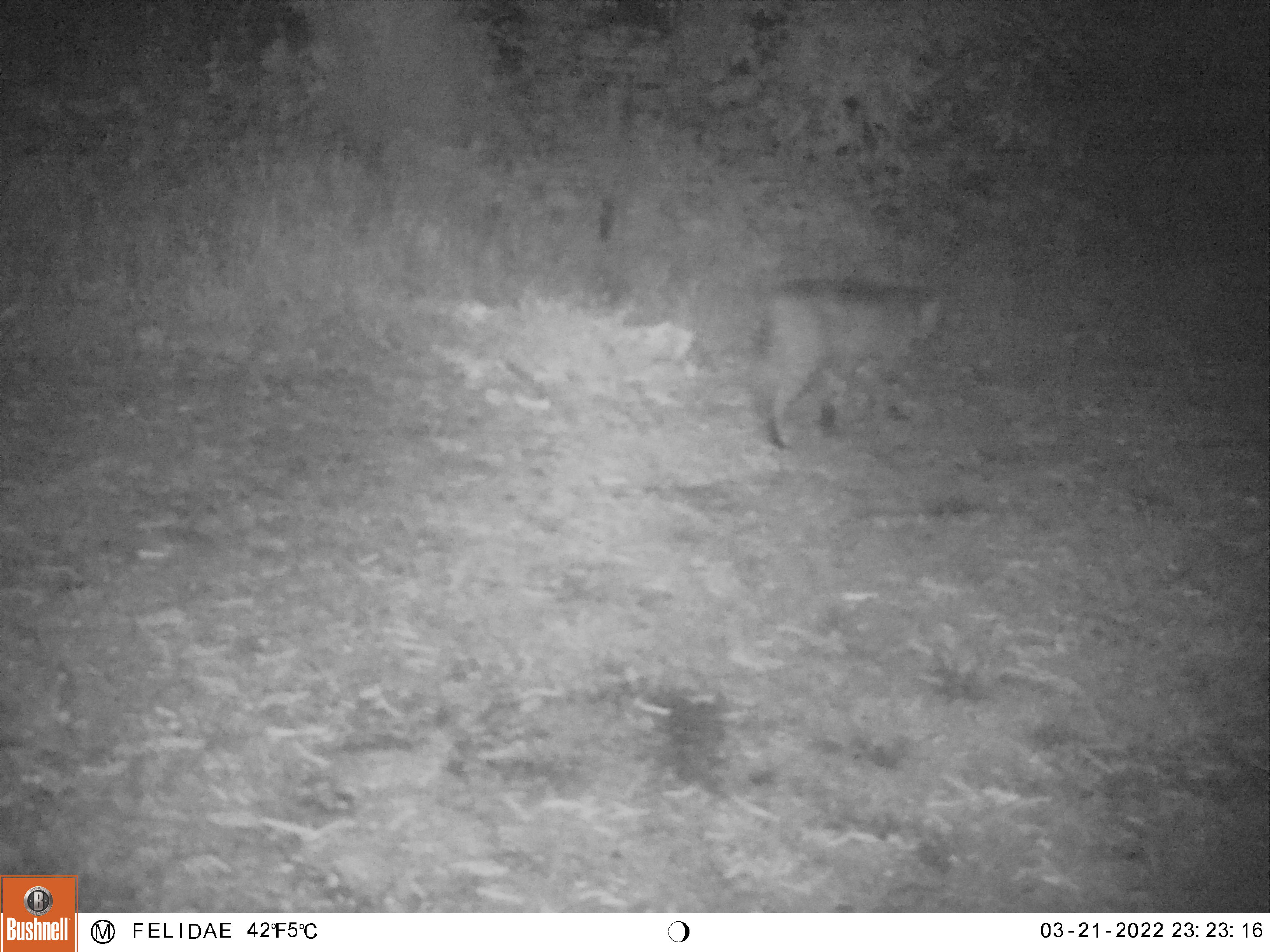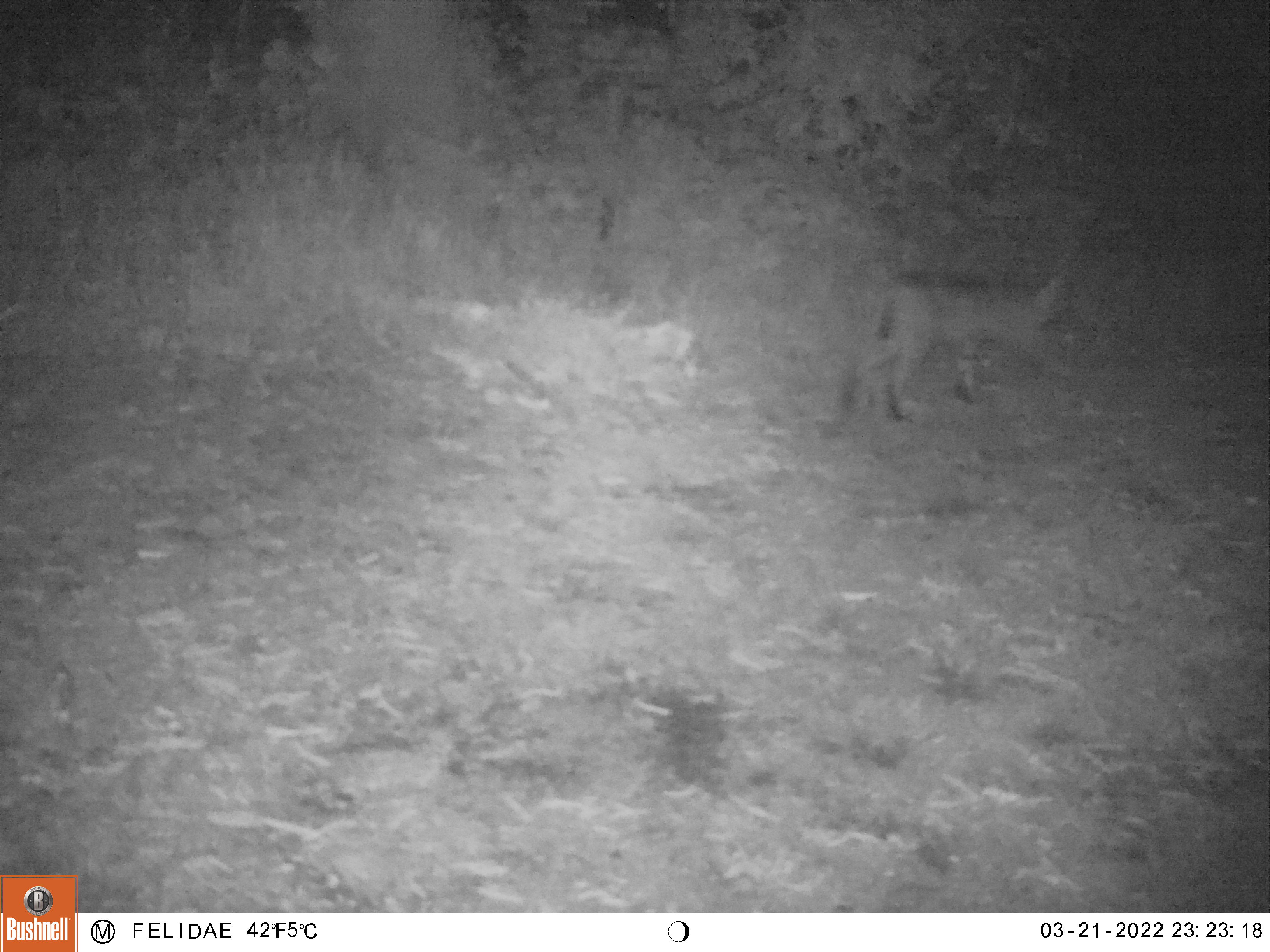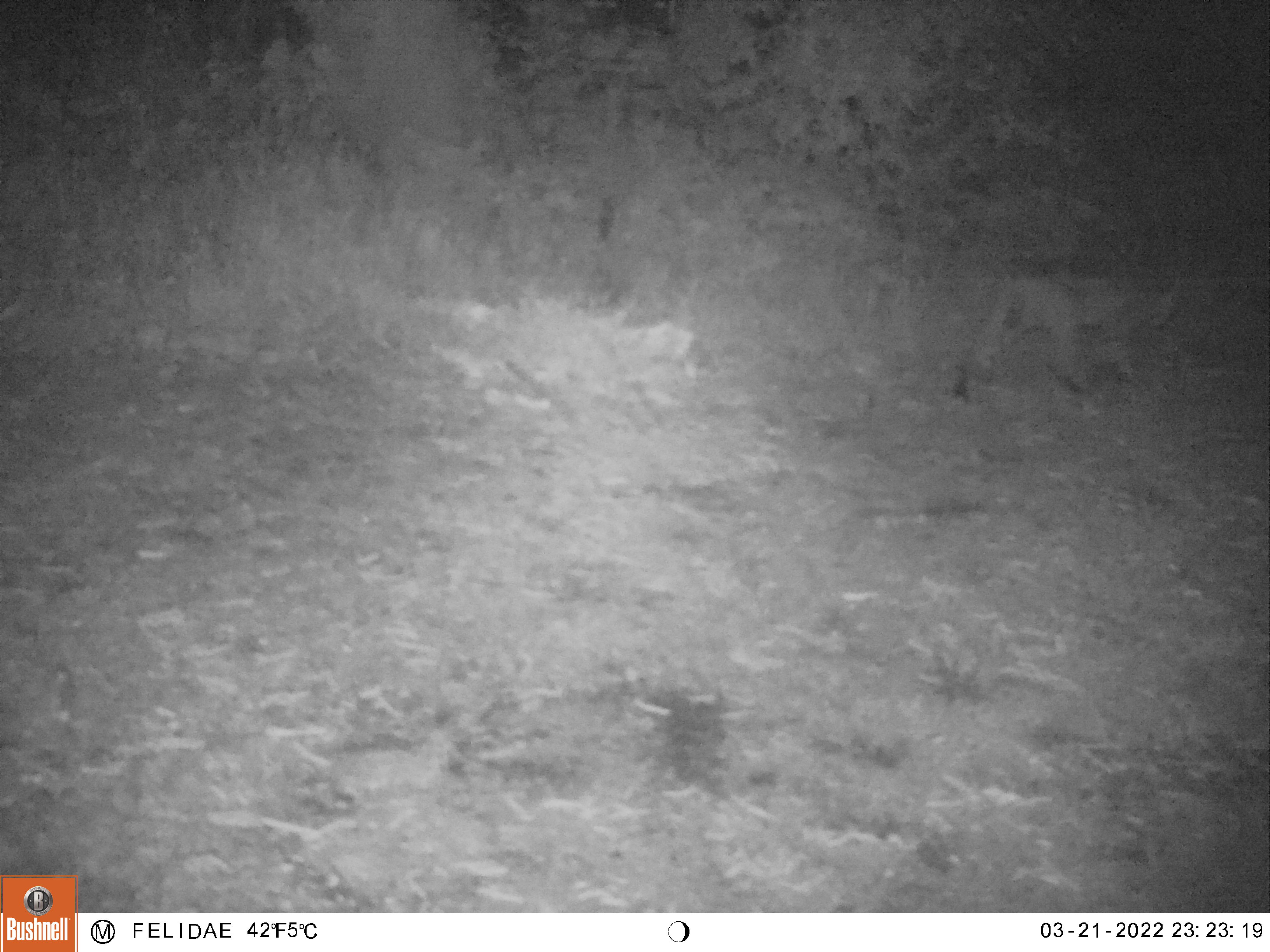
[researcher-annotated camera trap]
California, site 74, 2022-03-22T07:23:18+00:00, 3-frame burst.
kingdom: Animalia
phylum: Chordata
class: Mammalia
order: Carnivora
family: Felidae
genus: Lynx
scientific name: Lynx rufus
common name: bobcat